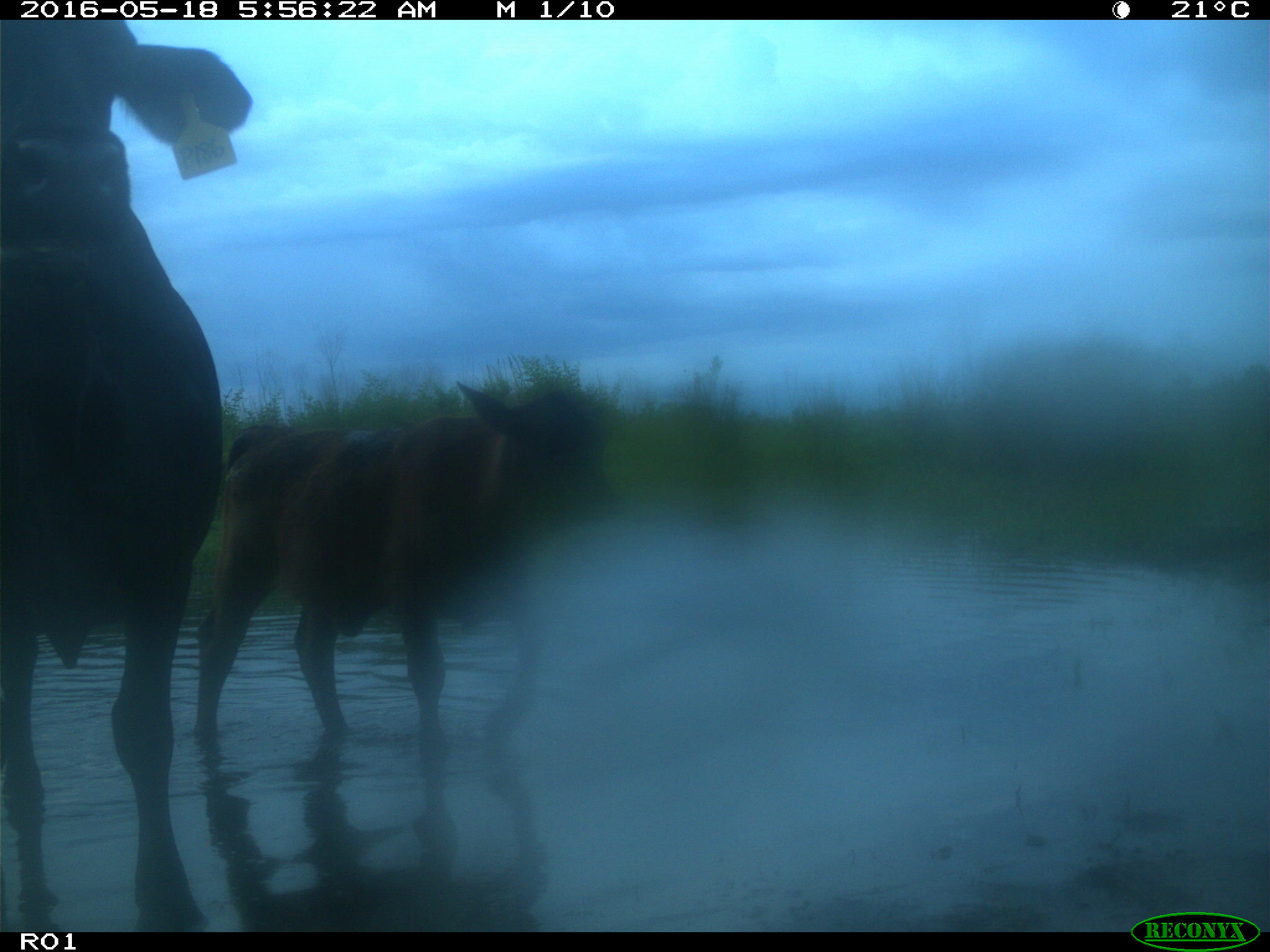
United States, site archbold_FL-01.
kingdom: Animalia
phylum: Chordata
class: Mammalia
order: Artiodactyla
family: Bovidae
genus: Bos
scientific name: Bos taurus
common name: domestic cow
Bos taurus (domestic cow).